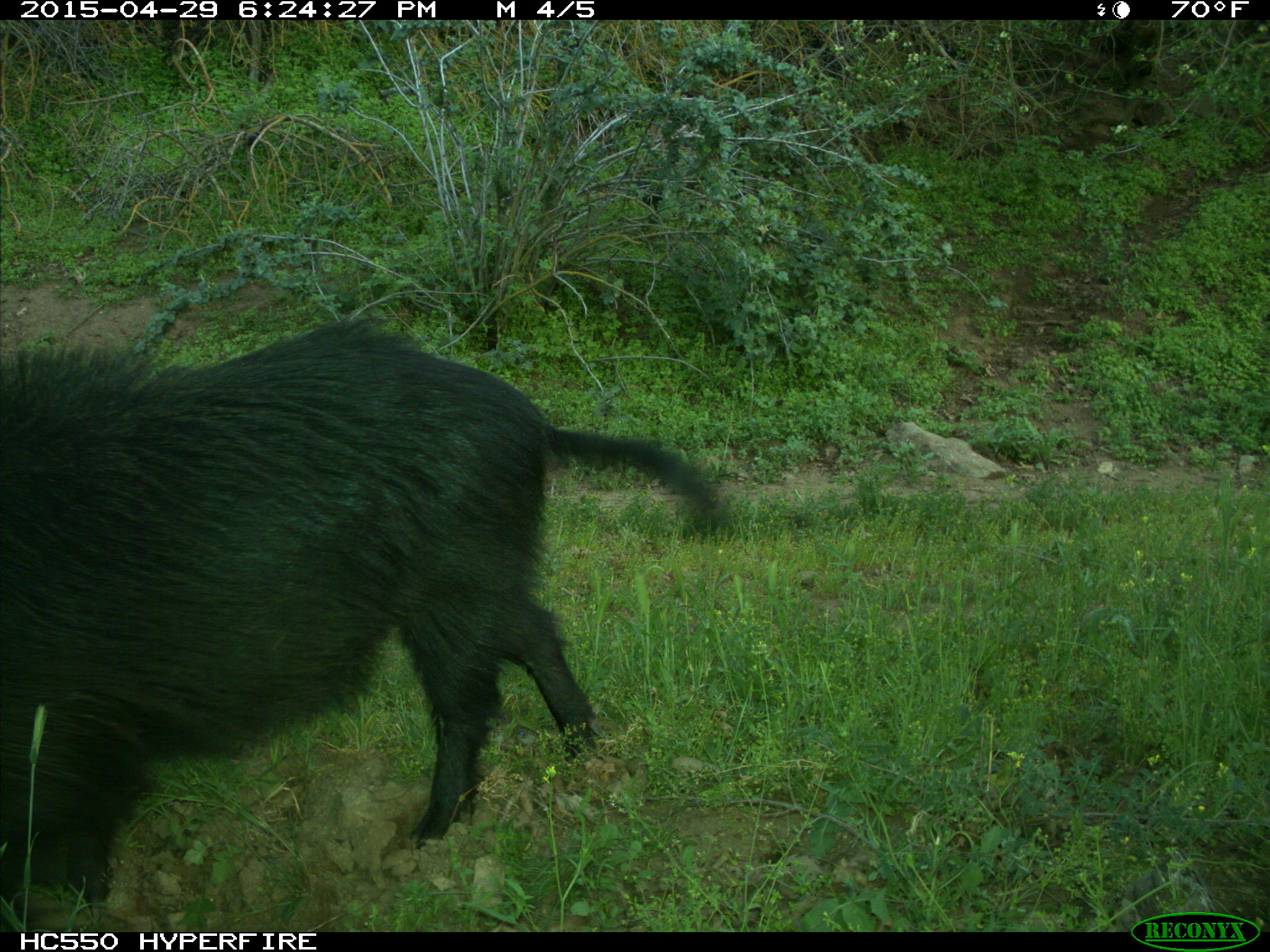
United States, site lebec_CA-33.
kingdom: Animalia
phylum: Chordata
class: Mammalia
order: Artiodactyla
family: Suidae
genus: Sus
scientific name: Sus scrofa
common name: wild boar